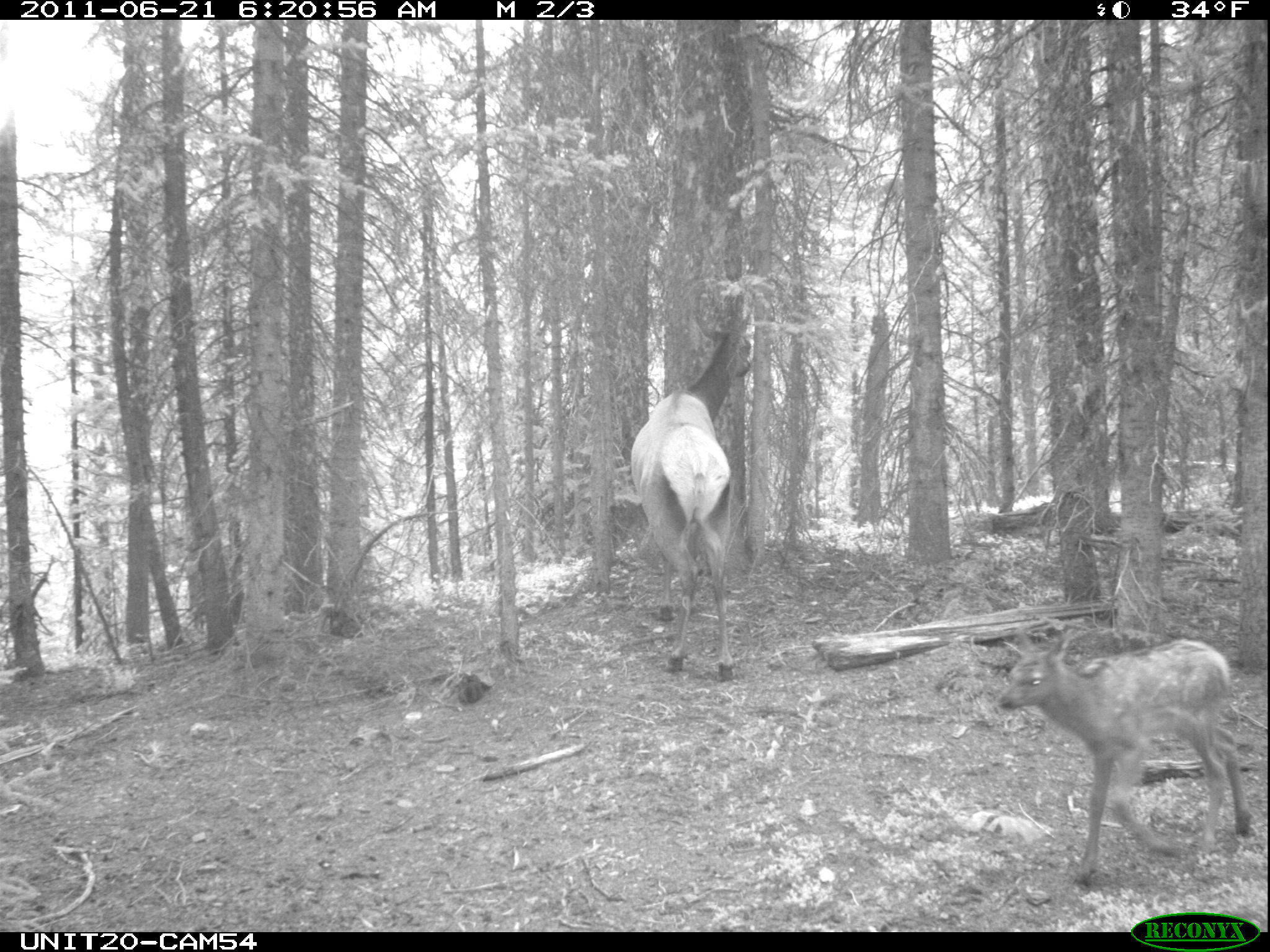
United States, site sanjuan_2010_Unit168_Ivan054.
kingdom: Animalia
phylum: Chordata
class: Mammalia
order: Artiodactyla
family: Cervidae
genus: Cervus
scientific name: Cervus elaphus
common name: red deer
Cervus elaphus (red deer).